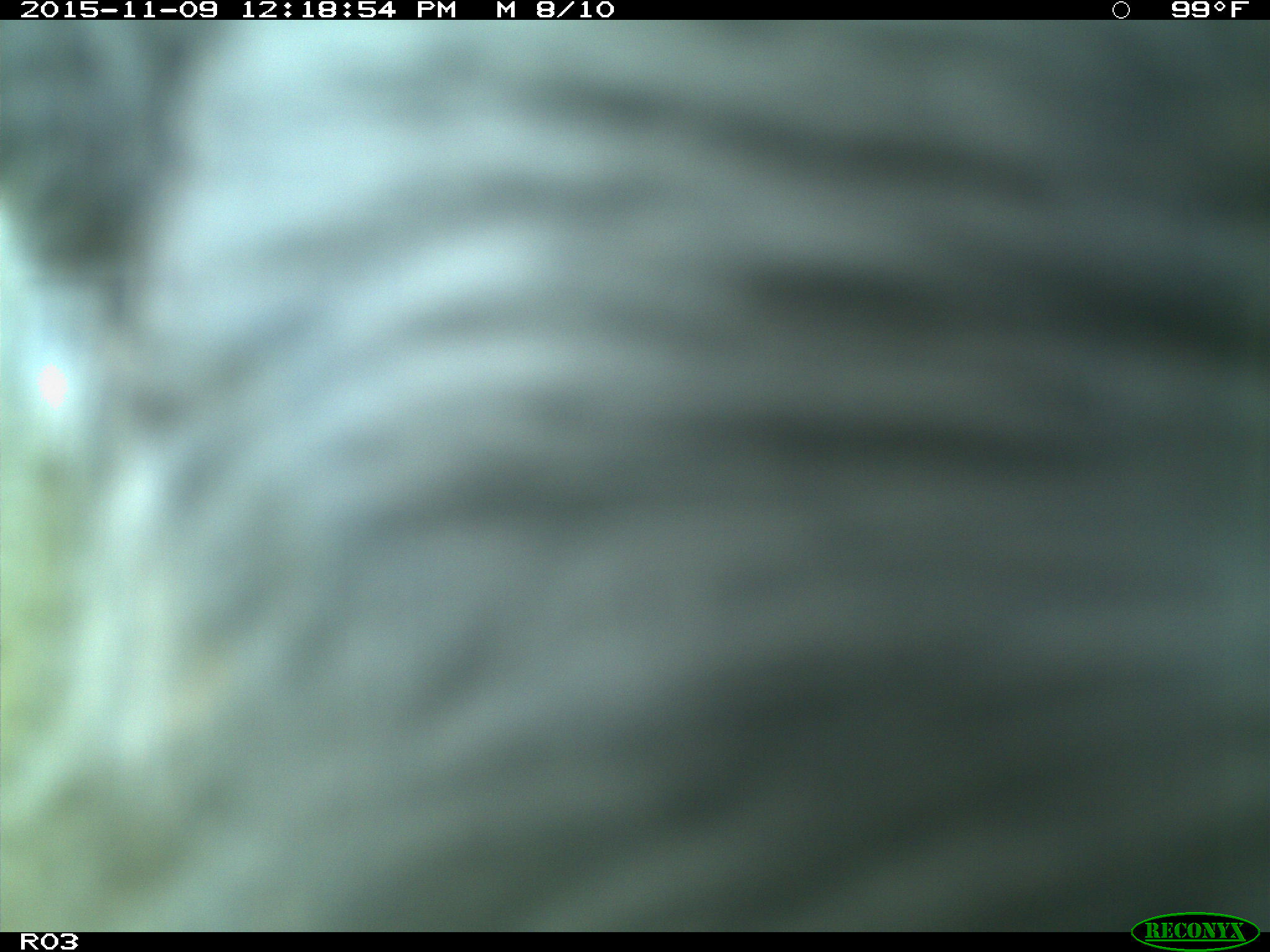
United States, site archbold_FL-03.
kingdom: Animalia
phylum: Chordata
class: Mammalia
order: Artiodactyla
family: Bovidae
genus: Bos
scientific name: Bos taurus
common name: domestic cow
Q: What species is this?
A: Bos taurus (domestic cow).